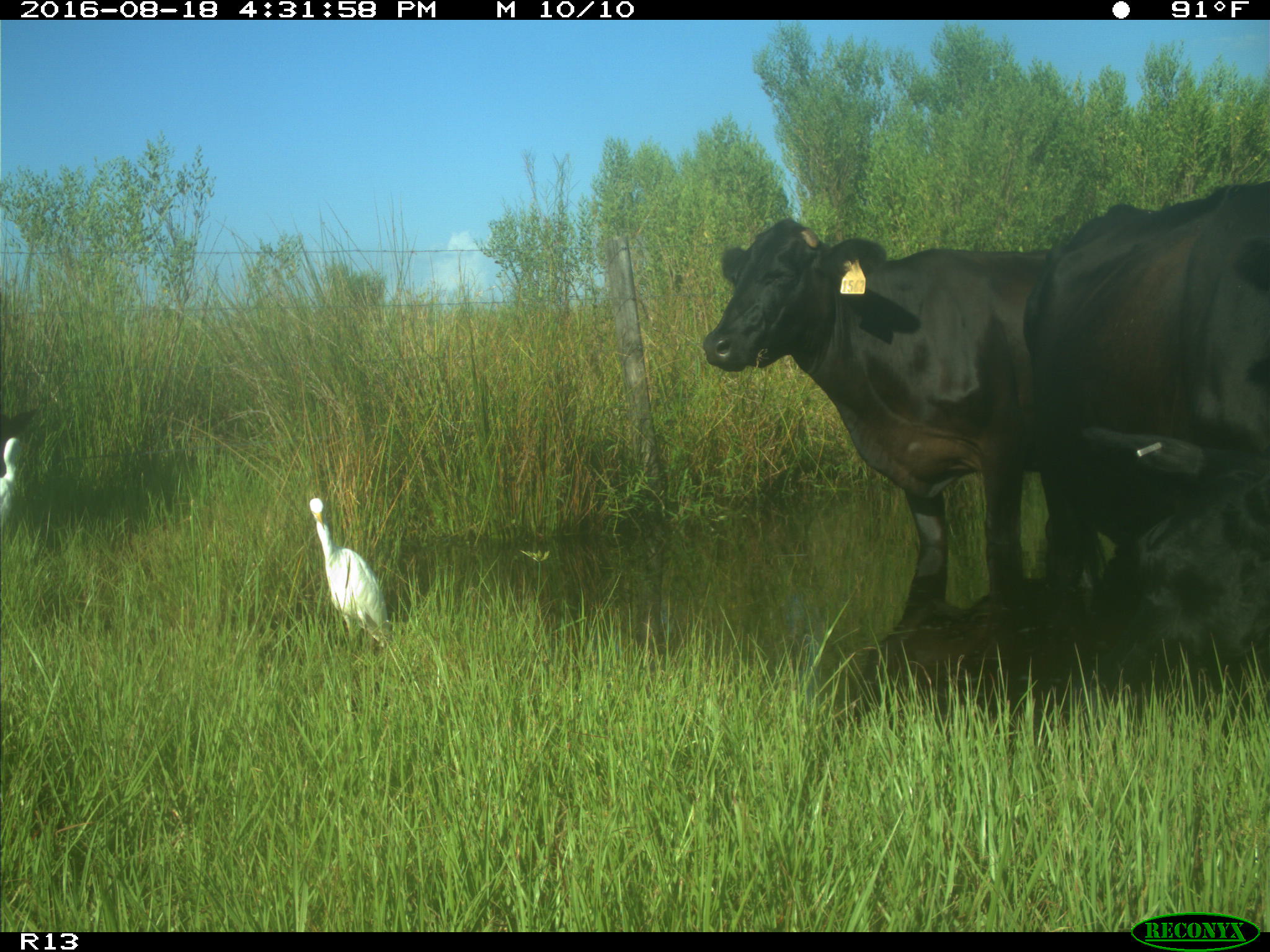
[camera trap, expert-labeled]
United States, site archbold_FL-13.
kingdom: Animalia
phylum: Chordata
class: Mammalia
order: Artiodactyla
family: Bovidae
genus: Bos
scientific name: Bos taurus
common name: domestic cow